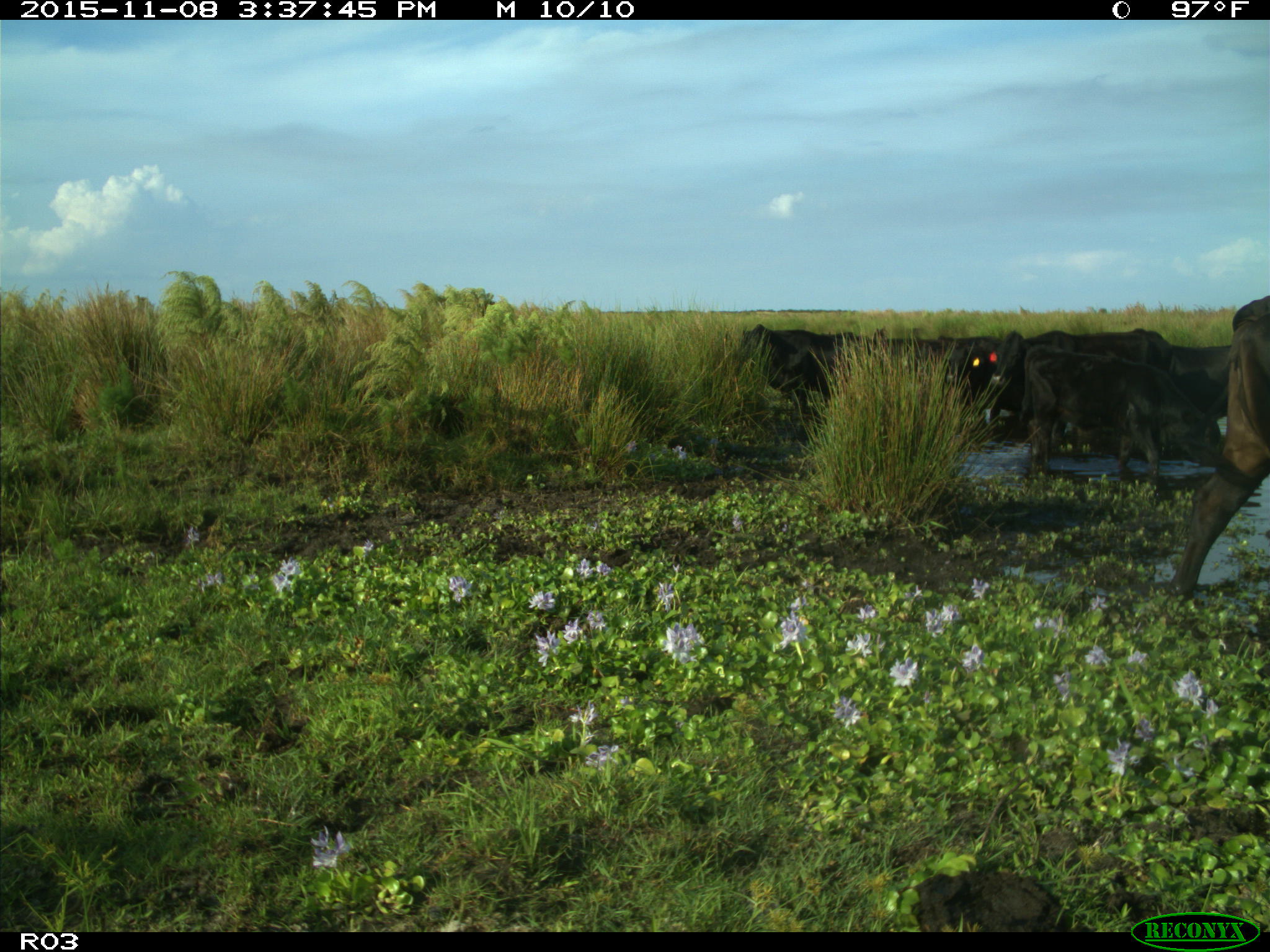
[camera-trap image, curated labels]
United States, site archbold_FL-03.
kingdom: Animalia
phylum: Chordata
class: Mammalia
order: Artiodactyla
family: Bovidae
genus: Bos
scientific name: Bos taurus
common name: domestic cow